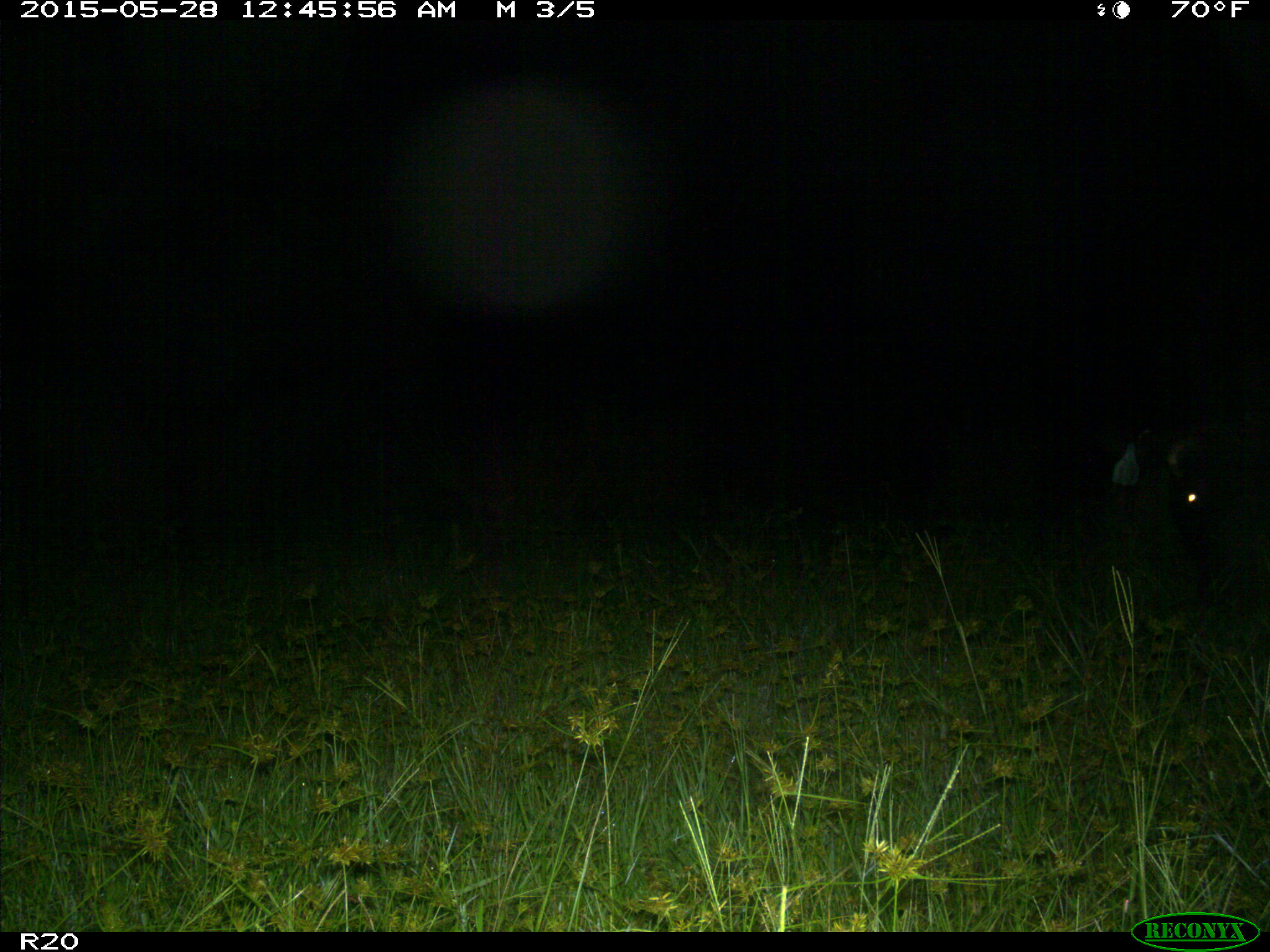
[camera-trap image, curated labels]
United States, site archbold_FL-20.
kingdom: Animalia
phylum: Chordata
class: Mammalia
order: Artiodactyla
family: Bovidae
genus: Bos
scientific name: Bos taurus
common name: domestic cow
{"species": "Bos taurus (domestic cow)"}